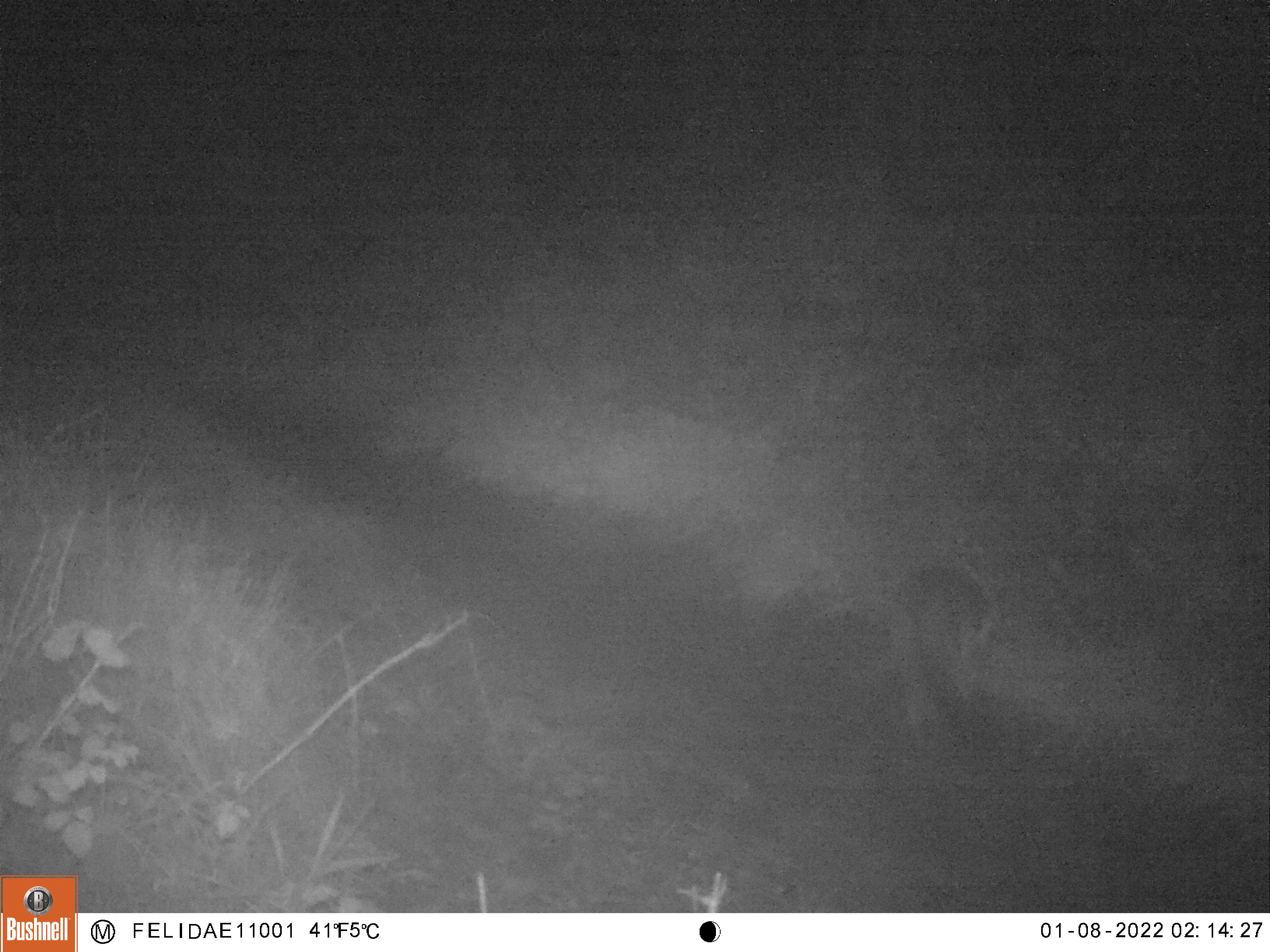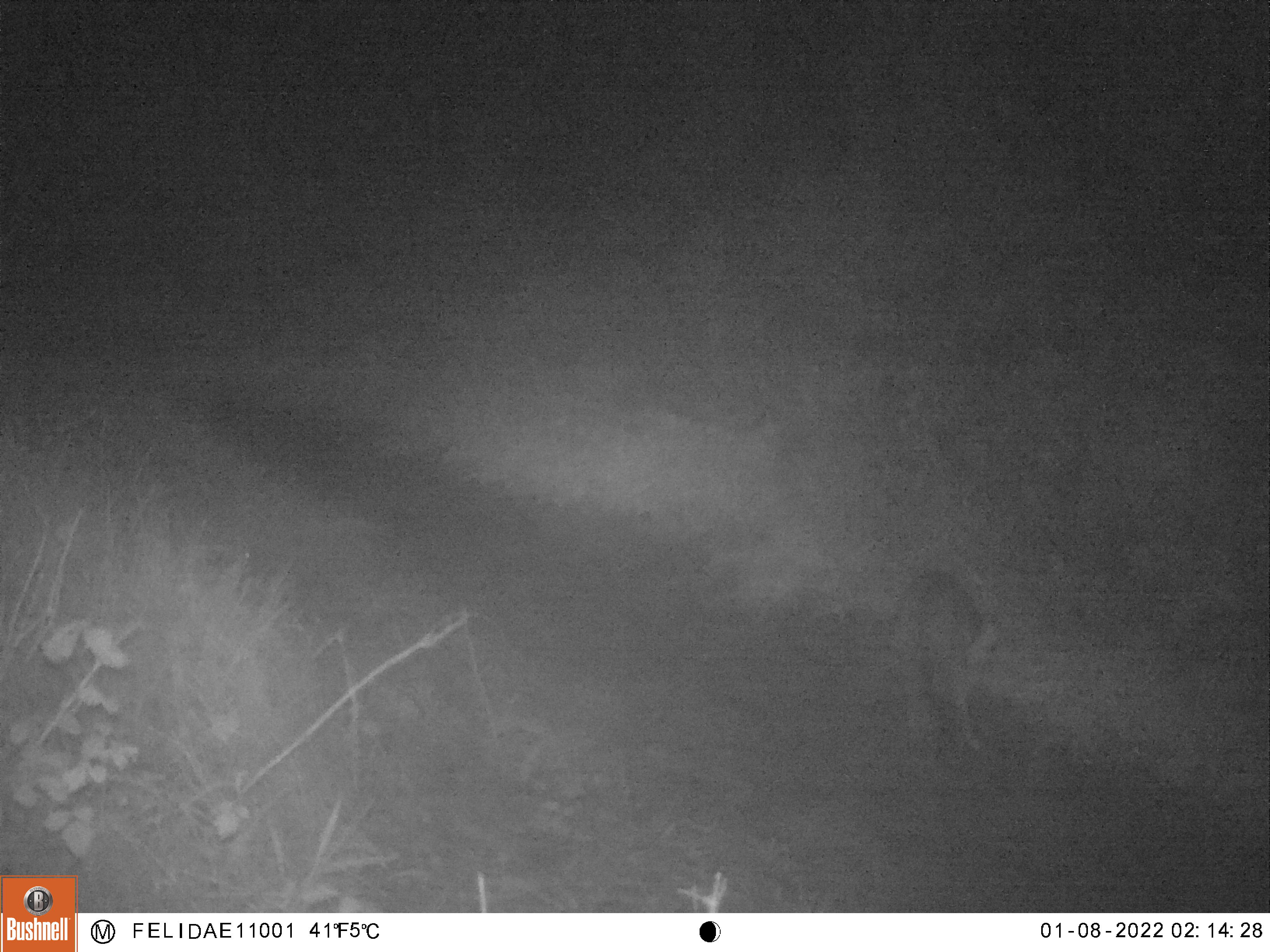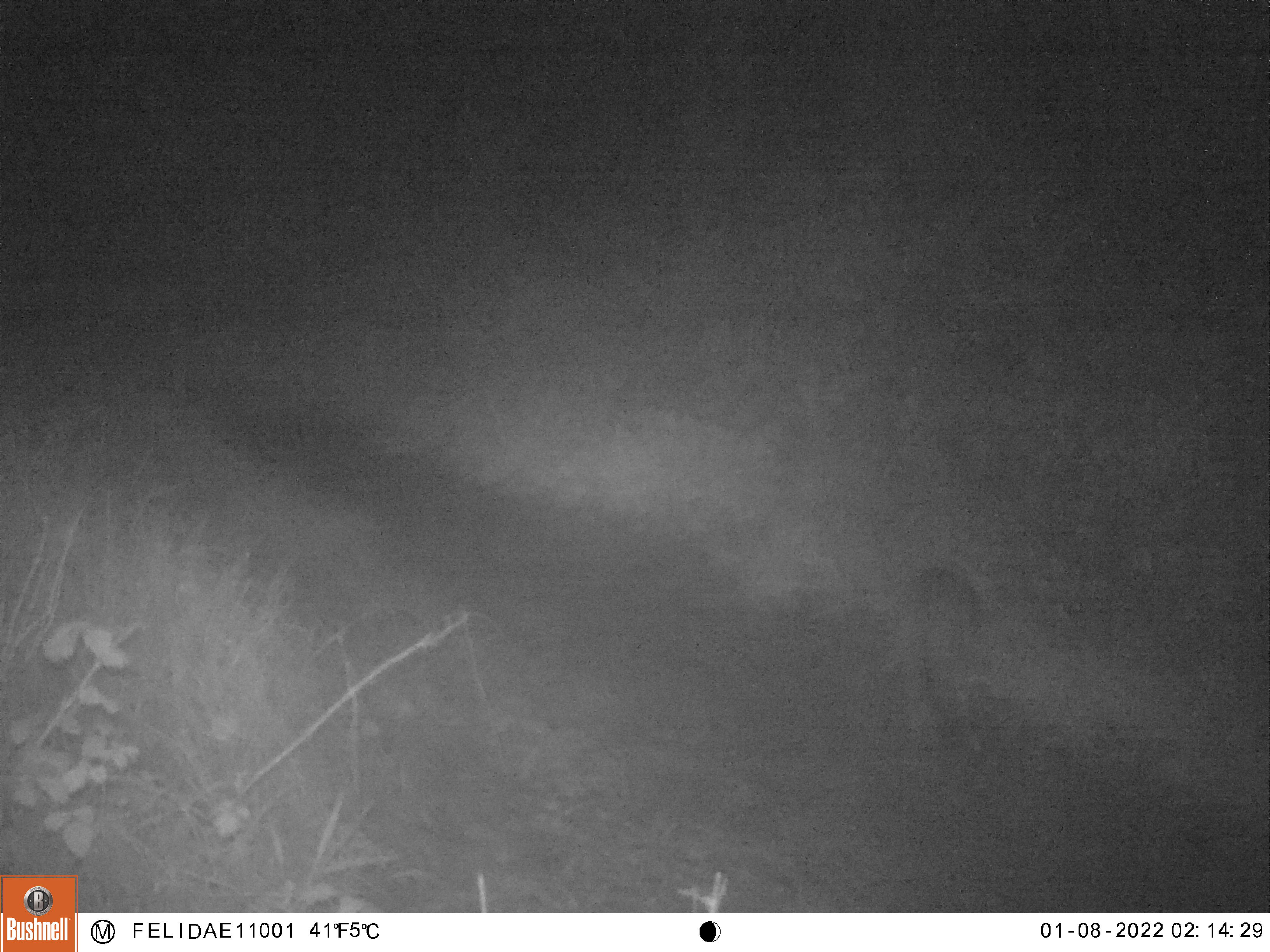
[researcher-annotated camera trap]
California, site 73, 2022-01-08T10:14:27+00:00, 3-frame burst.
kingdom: Animalia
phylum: Chordata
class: Mammalia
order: Carnivora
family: Canidae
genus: Urocyon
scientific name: Urocyon cinereoargenteus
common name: gray fox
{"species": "gray fox (Urocyon cinereoargenteus)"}